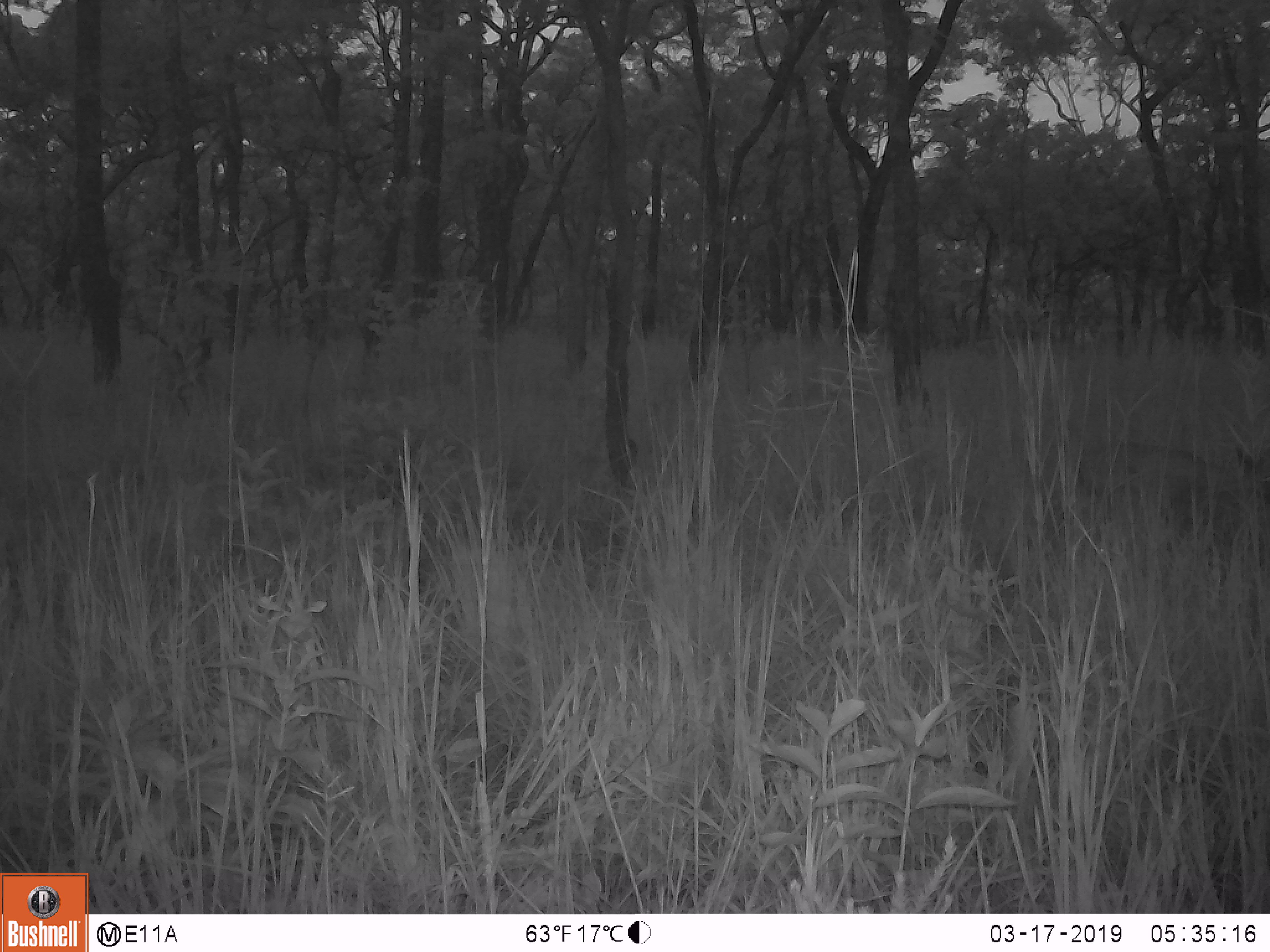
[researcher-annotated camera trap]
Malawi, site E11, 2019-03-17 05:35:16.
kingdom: Animalia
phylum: Chordata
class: Mammalia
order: Artiodactyla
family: Bovidae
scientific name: Antilopinae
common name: small antelope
Small antelope (Antilopinae), count 1.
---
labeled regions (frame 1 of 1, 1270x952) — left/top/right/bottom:
small antelope: 1063/435/1266/533